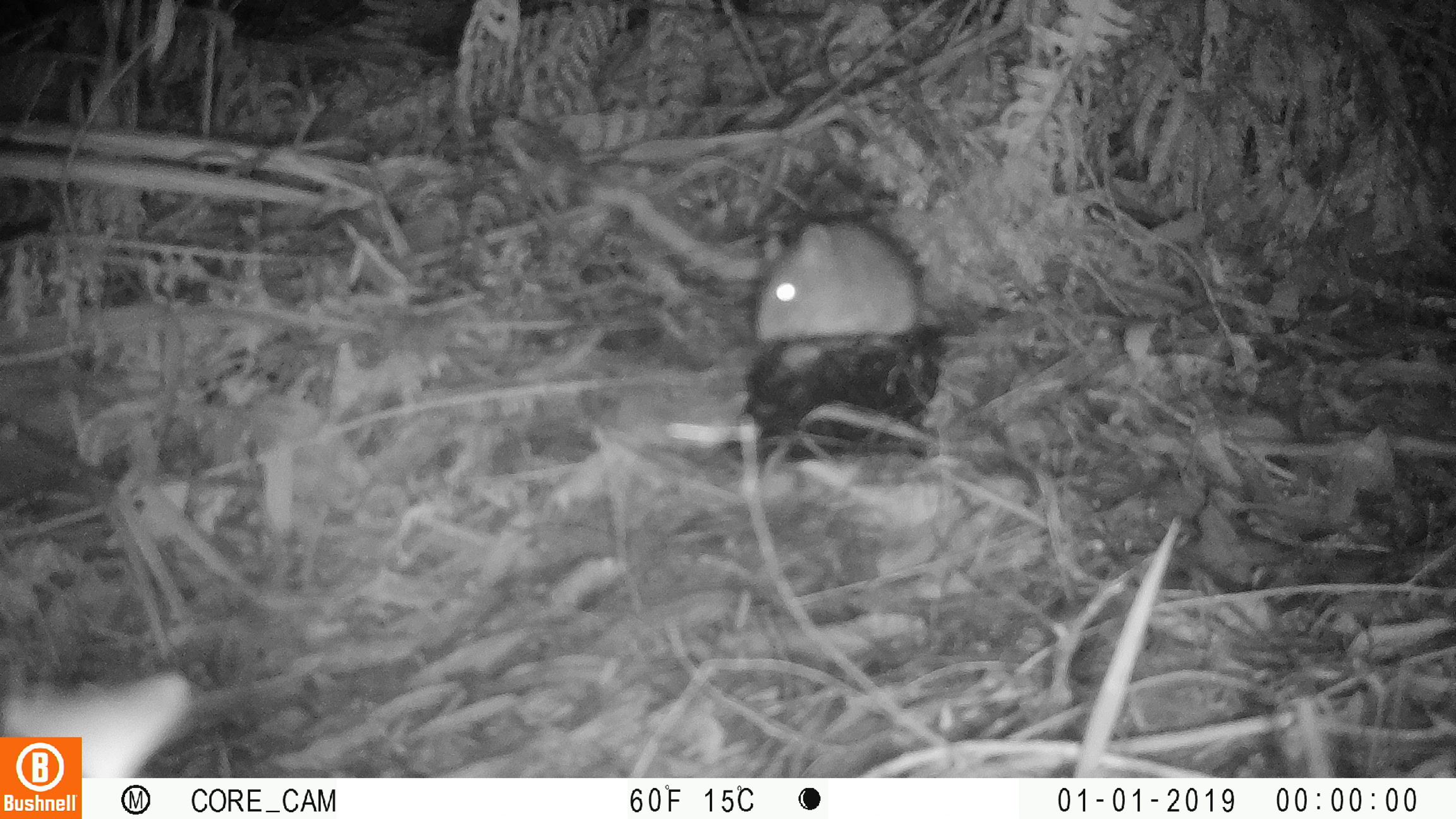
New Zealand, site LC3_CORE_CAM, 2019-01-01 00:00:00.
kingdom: Animalia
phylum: Chordata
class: Mammalia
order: Rodentia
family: Muridae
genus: Rattus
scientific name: Rattus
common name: rat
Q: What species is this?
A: Rat (Rattus).